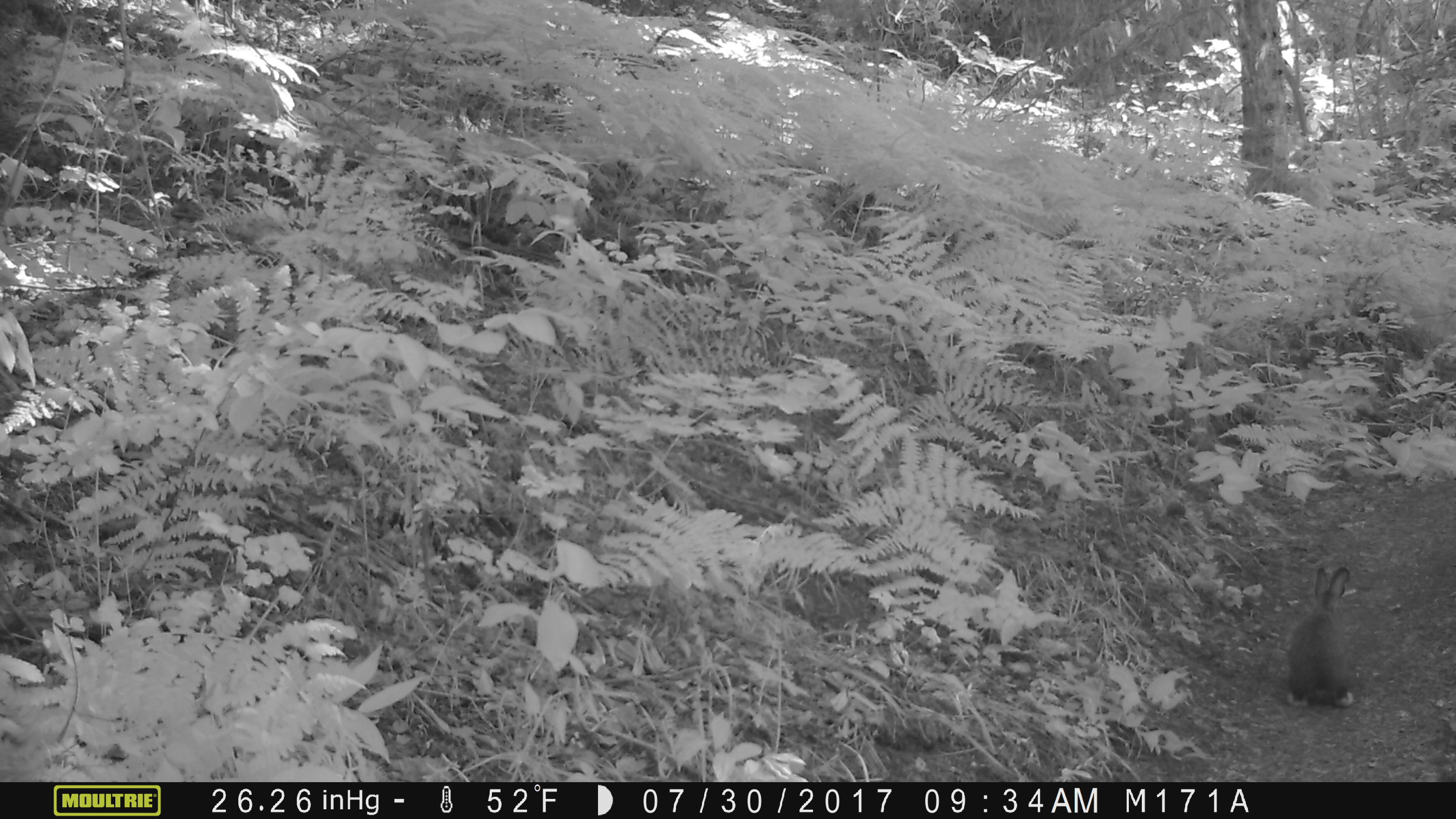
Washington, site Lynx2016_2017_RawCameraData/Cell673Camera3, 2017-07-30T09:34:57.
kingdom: Animalia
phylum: Chordata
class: Mammalia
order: Lagomorpha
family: Leporidae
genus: Lepus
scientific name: Lepus americanus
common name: snowshoe hare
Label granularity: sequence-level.